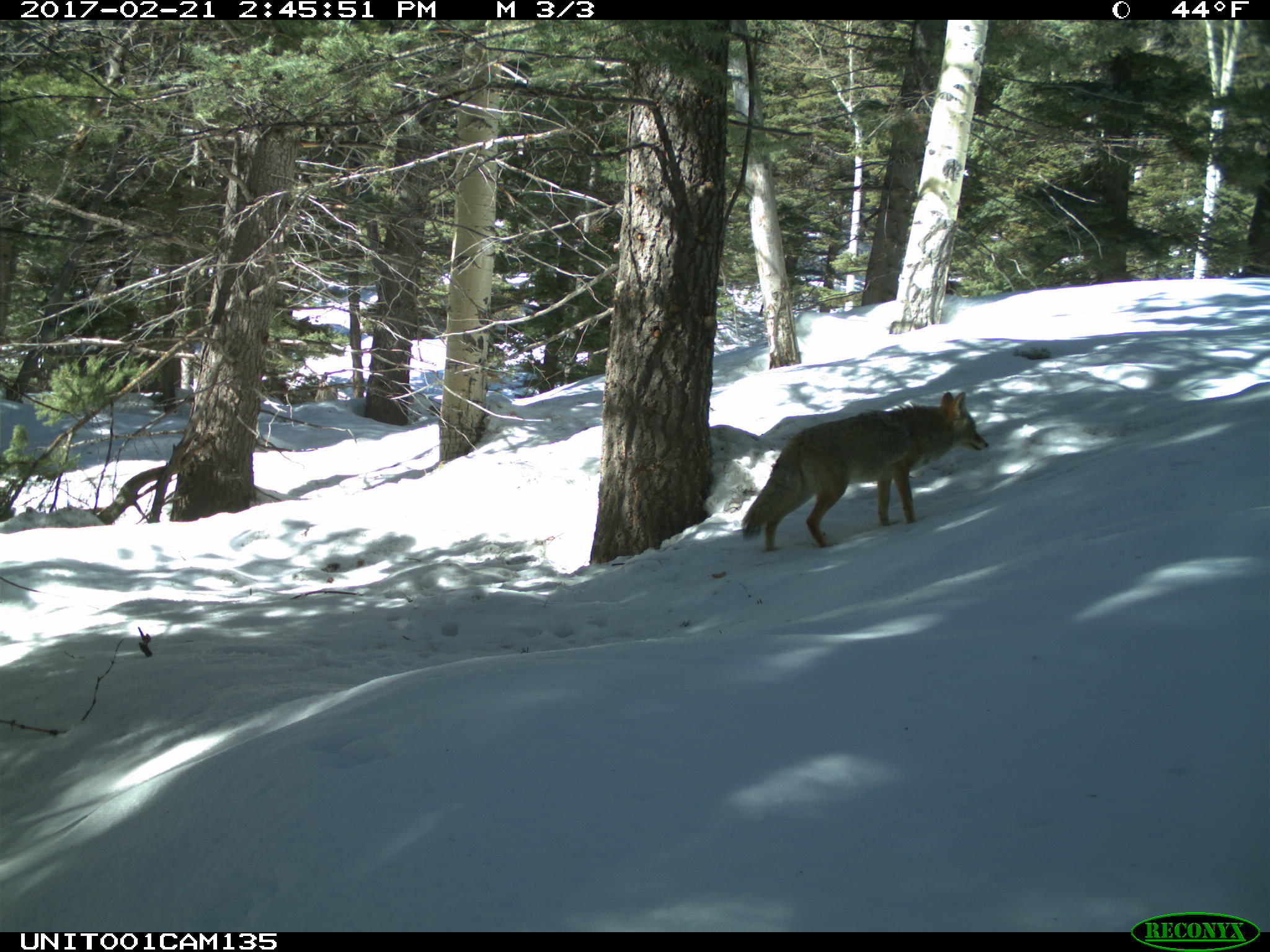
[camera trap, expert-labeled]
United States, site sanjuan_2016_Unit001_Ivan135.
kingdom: Animalia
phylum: Chordata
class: Mammalia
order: Carnivora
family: Canidae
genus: Canis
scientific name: Canis latrans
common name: coyote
Canis latrans (coyote).